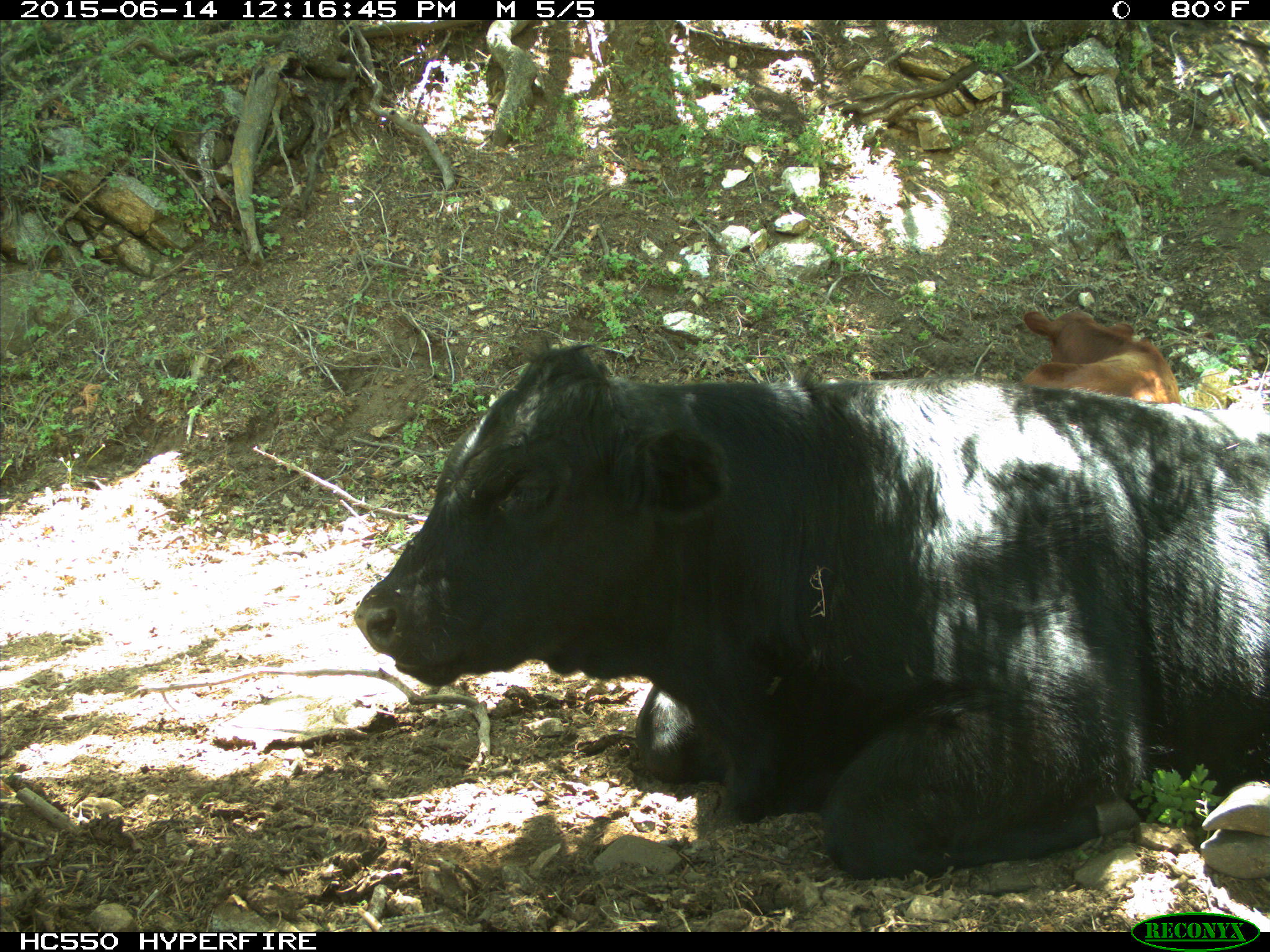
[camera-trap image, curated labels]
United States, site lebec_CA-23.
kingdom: Animalia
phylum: Chordata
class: Mammalia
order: Artiodactyla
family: Bovidae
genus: Bos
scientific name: Bos taurus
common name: domestic cow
Bos taurus (domestic cow).